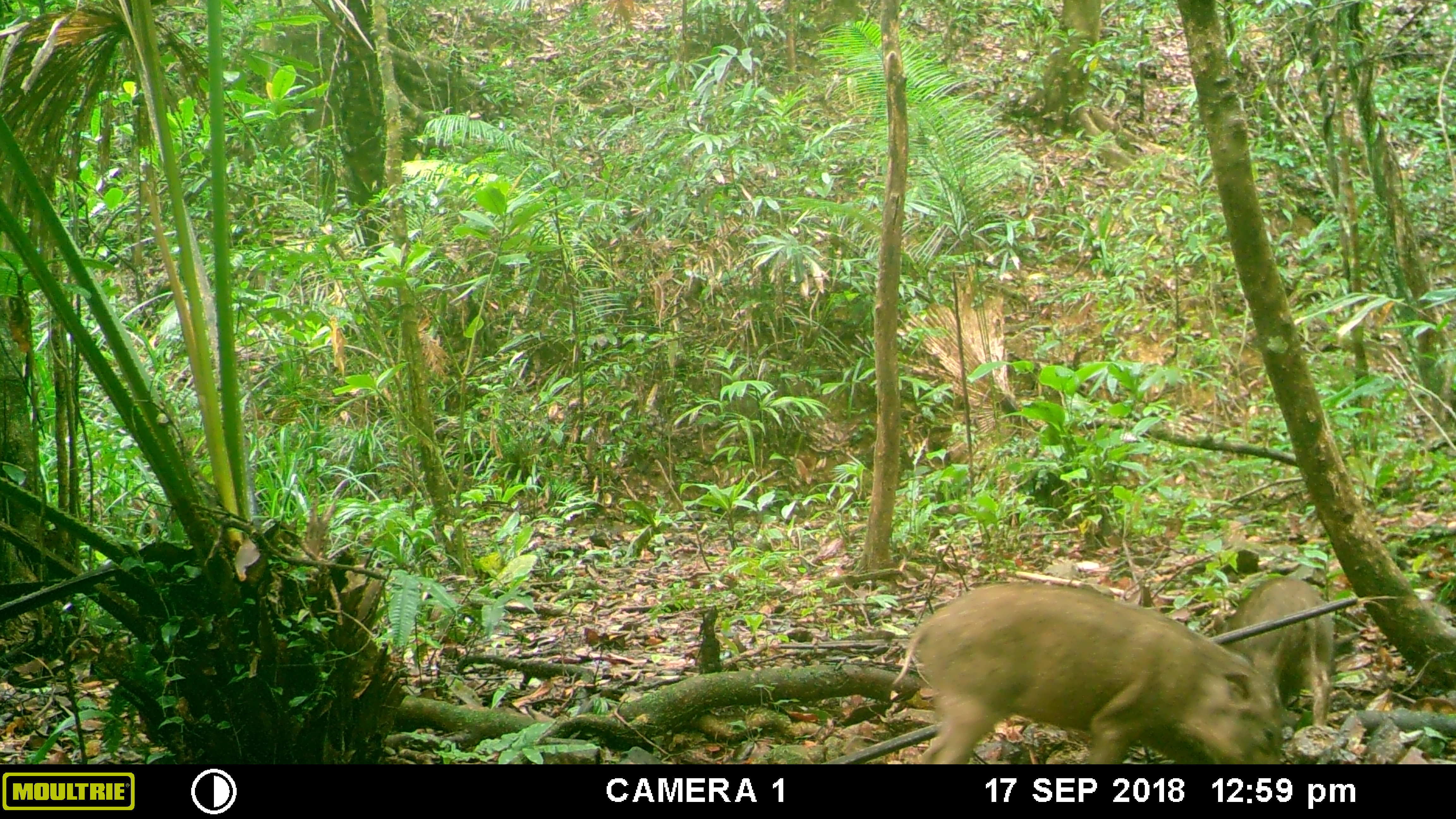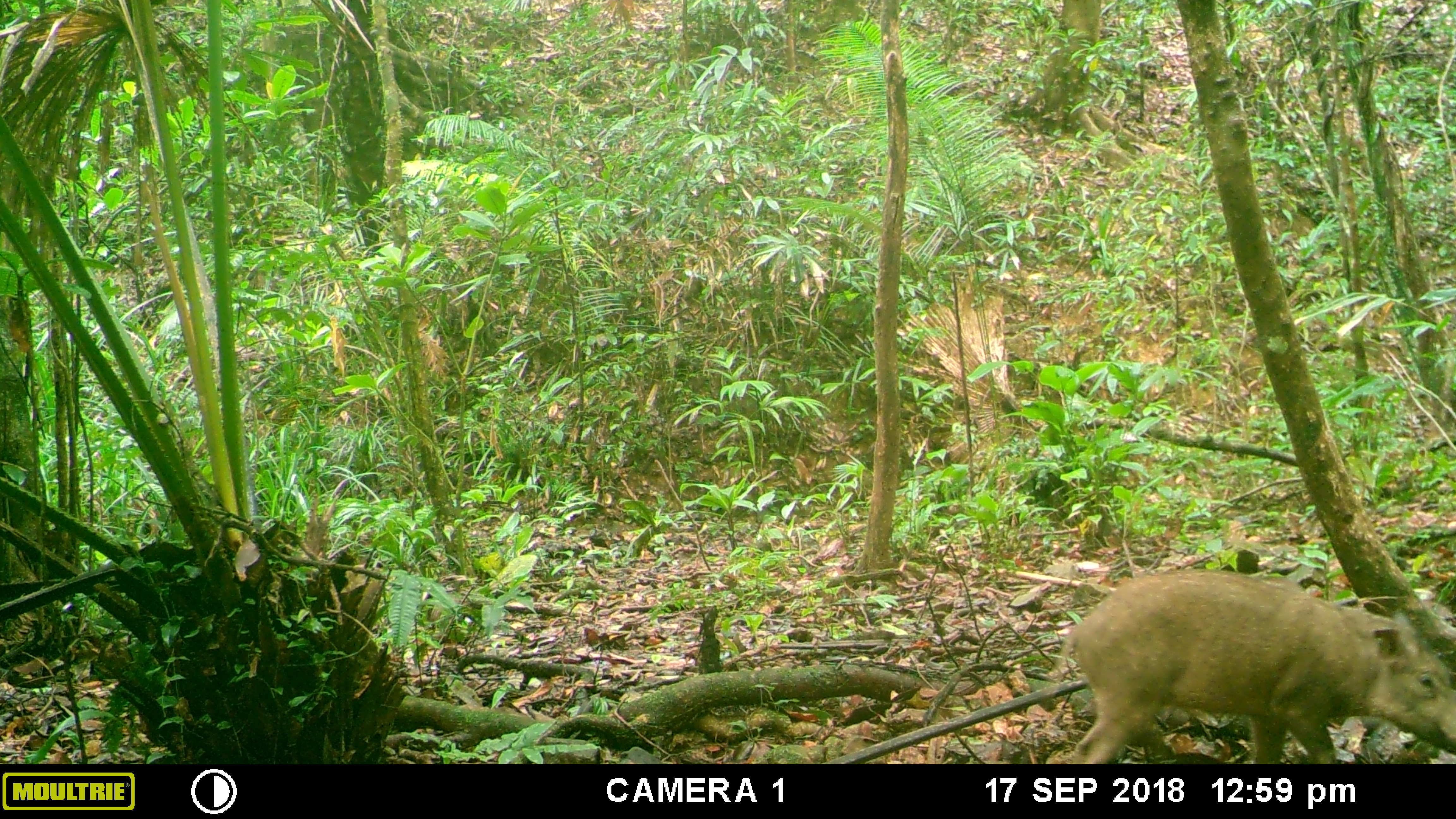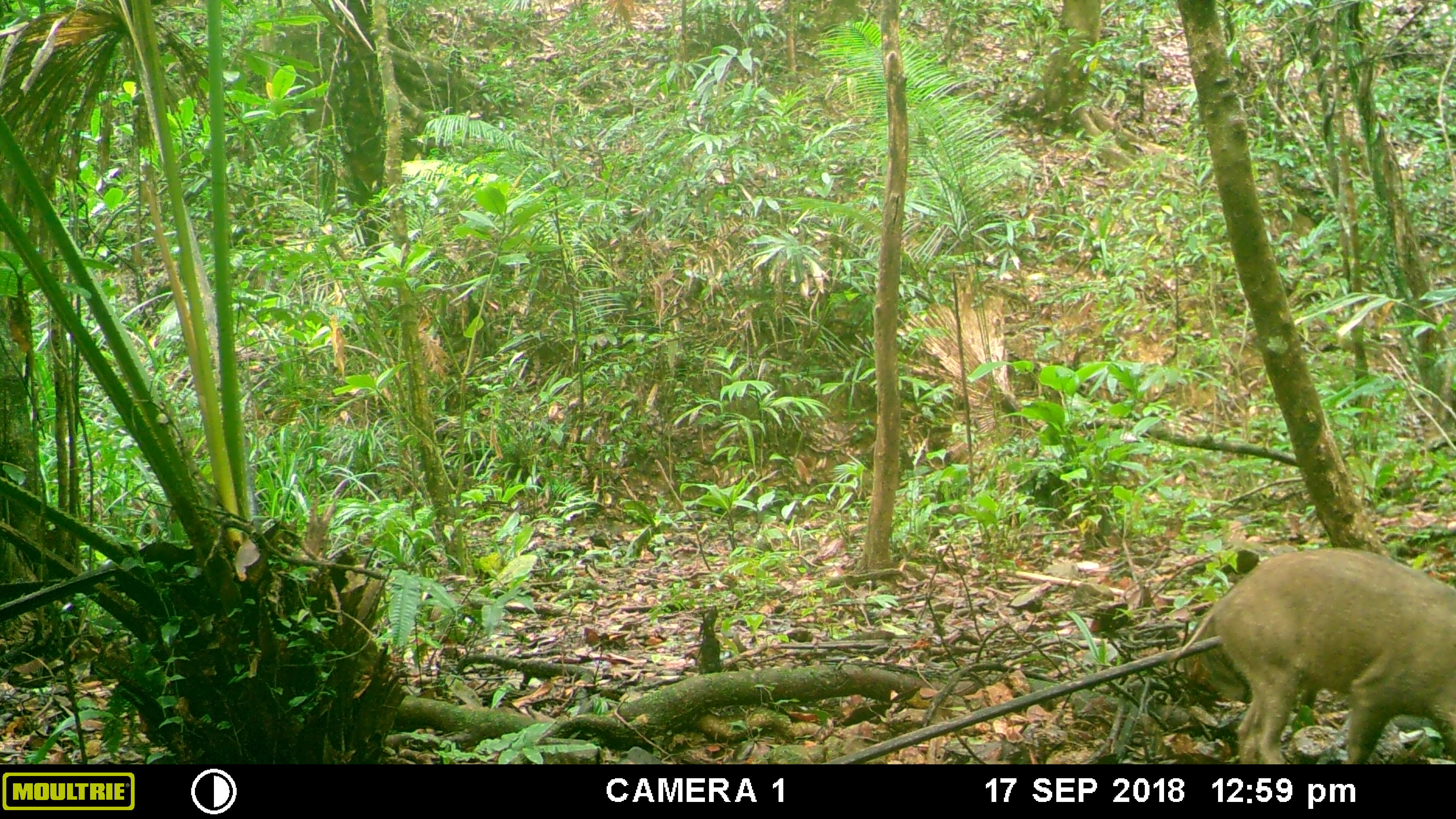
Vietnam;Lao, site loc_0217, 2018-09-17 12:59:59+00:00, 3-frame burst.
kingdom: Animalia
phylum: Chordata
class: Mammalia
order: Artiodactyla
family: Suidae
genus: Sus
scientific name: Sus scrofa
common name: eurasian wild pig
Eurasian wild pig (Sus scrofa). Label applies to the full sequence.